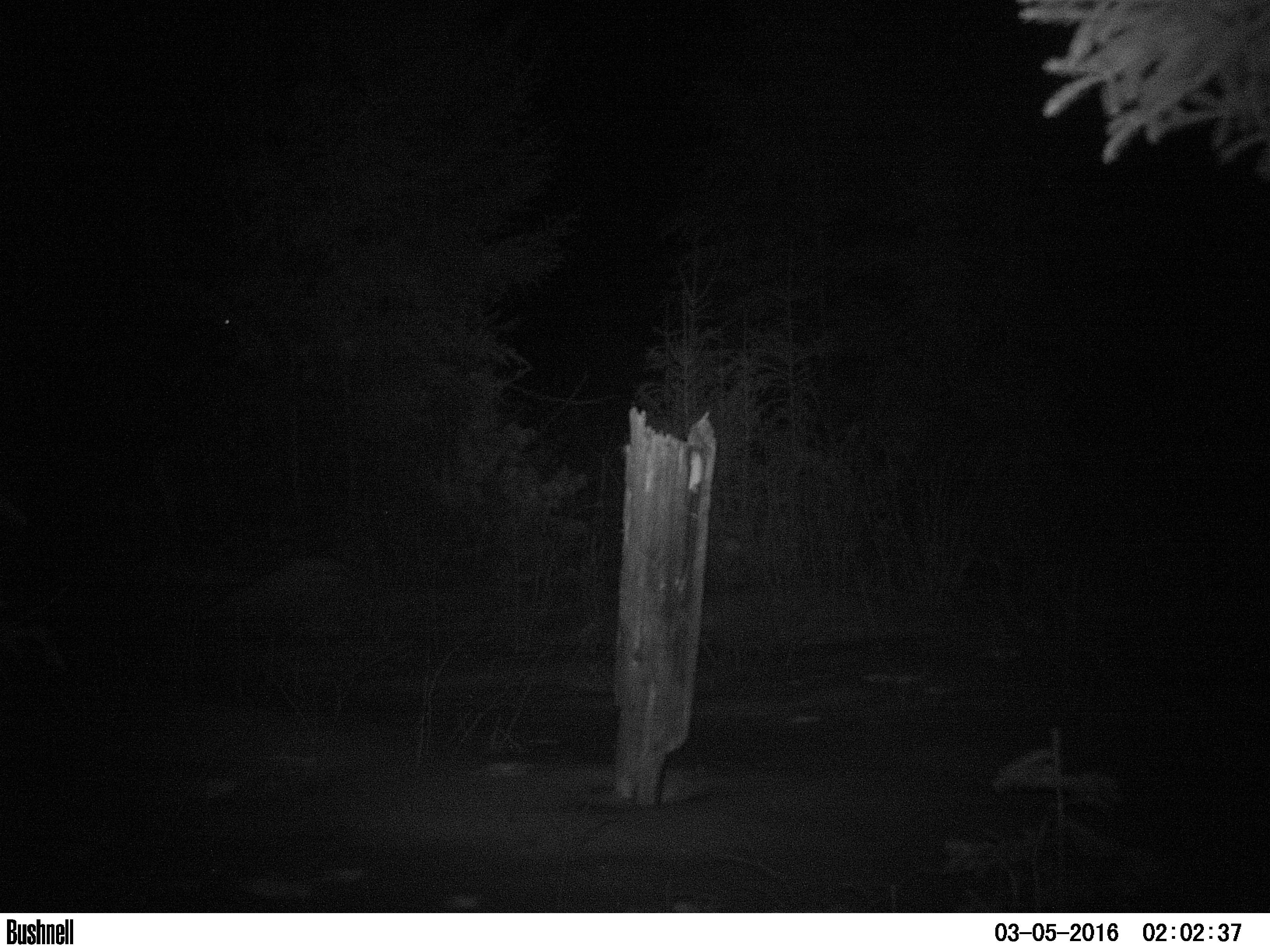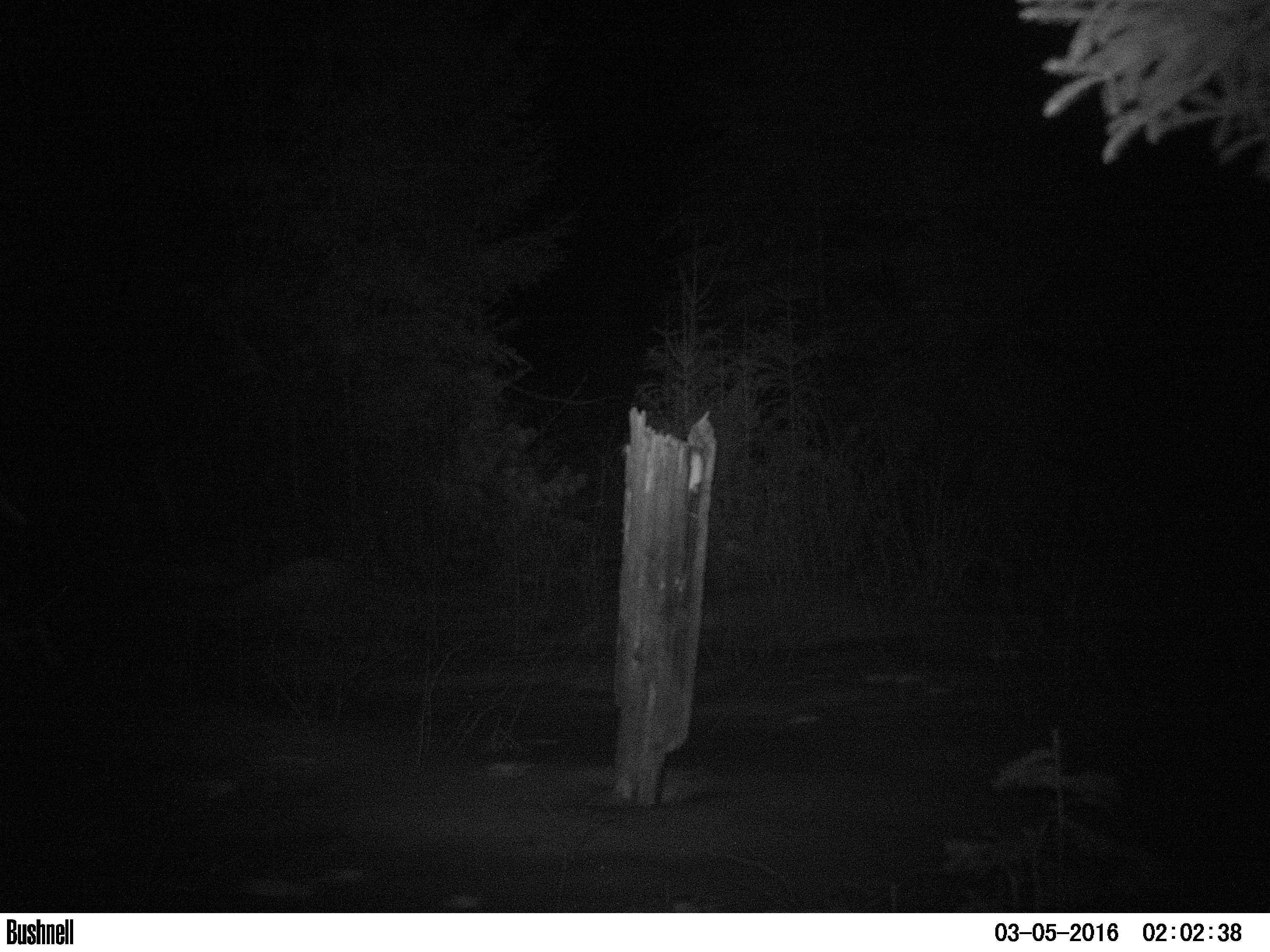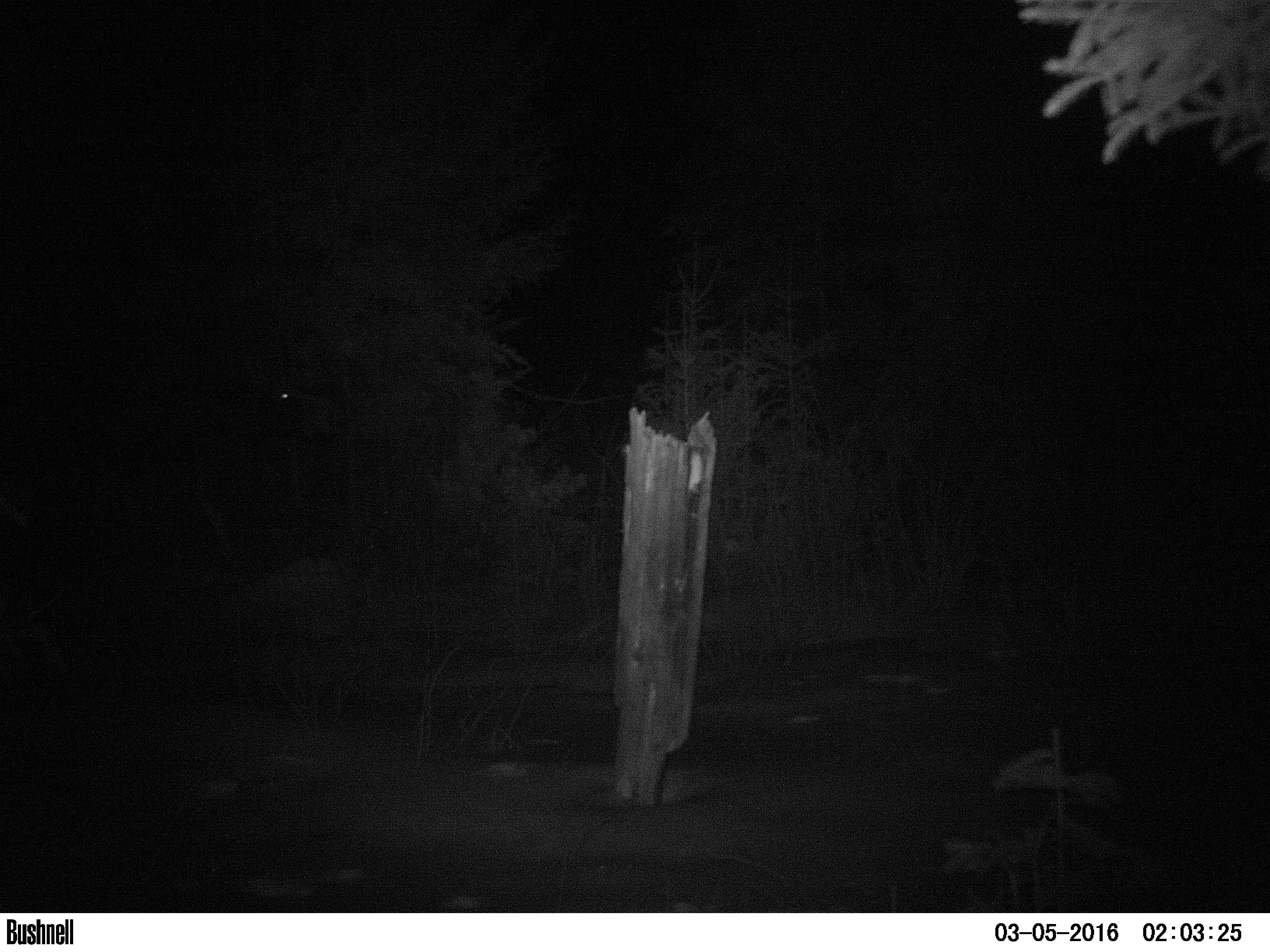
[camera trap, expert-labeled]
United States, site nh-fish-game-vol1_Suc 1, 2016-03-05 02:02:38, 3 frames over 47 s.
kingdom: Animalia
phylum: Chordata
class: Mammalia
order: Artiodactyla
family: Cervidae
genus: Alces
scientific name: Alces alces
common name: moose